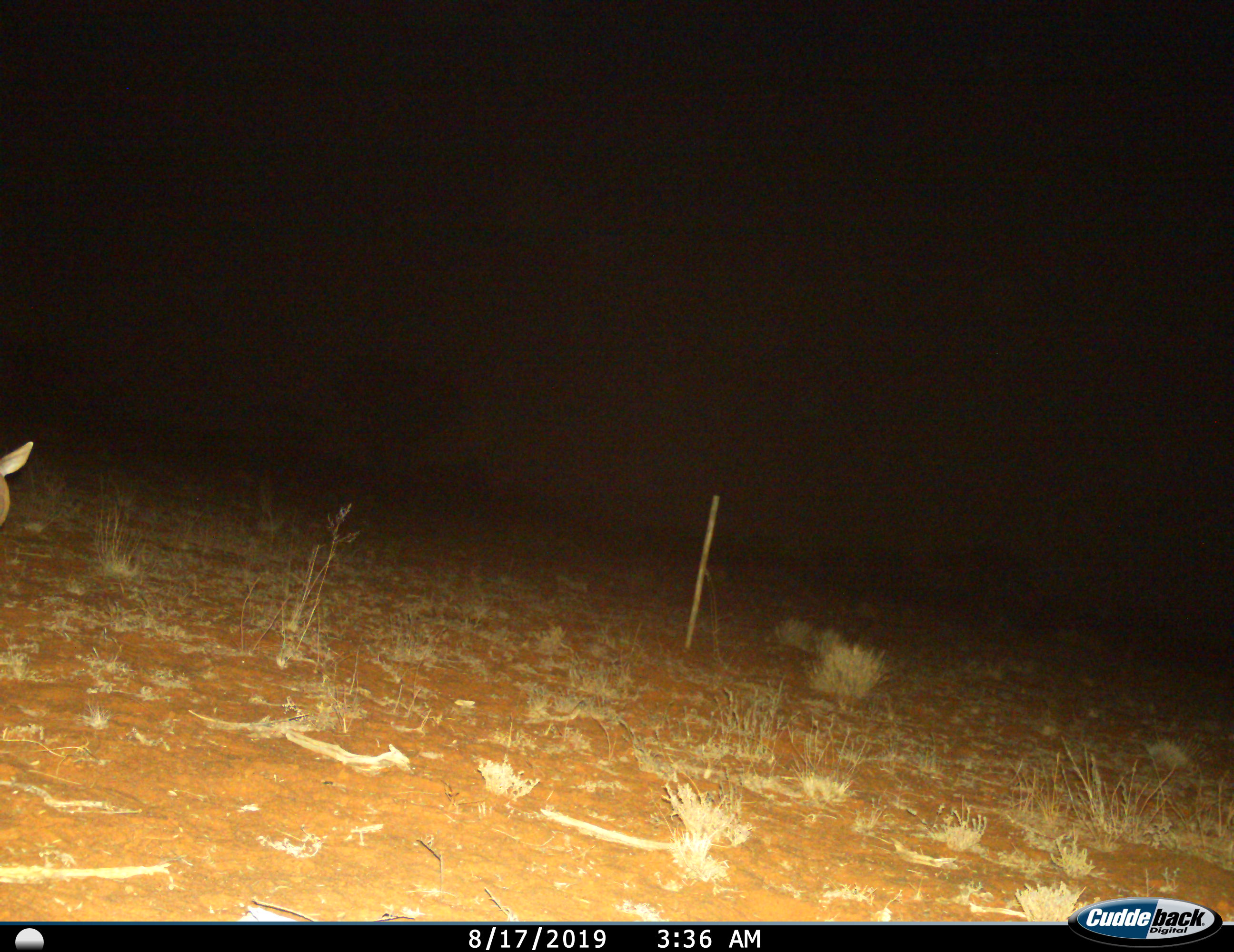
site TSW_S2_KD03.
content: unidentified animal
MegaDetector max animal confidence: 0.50